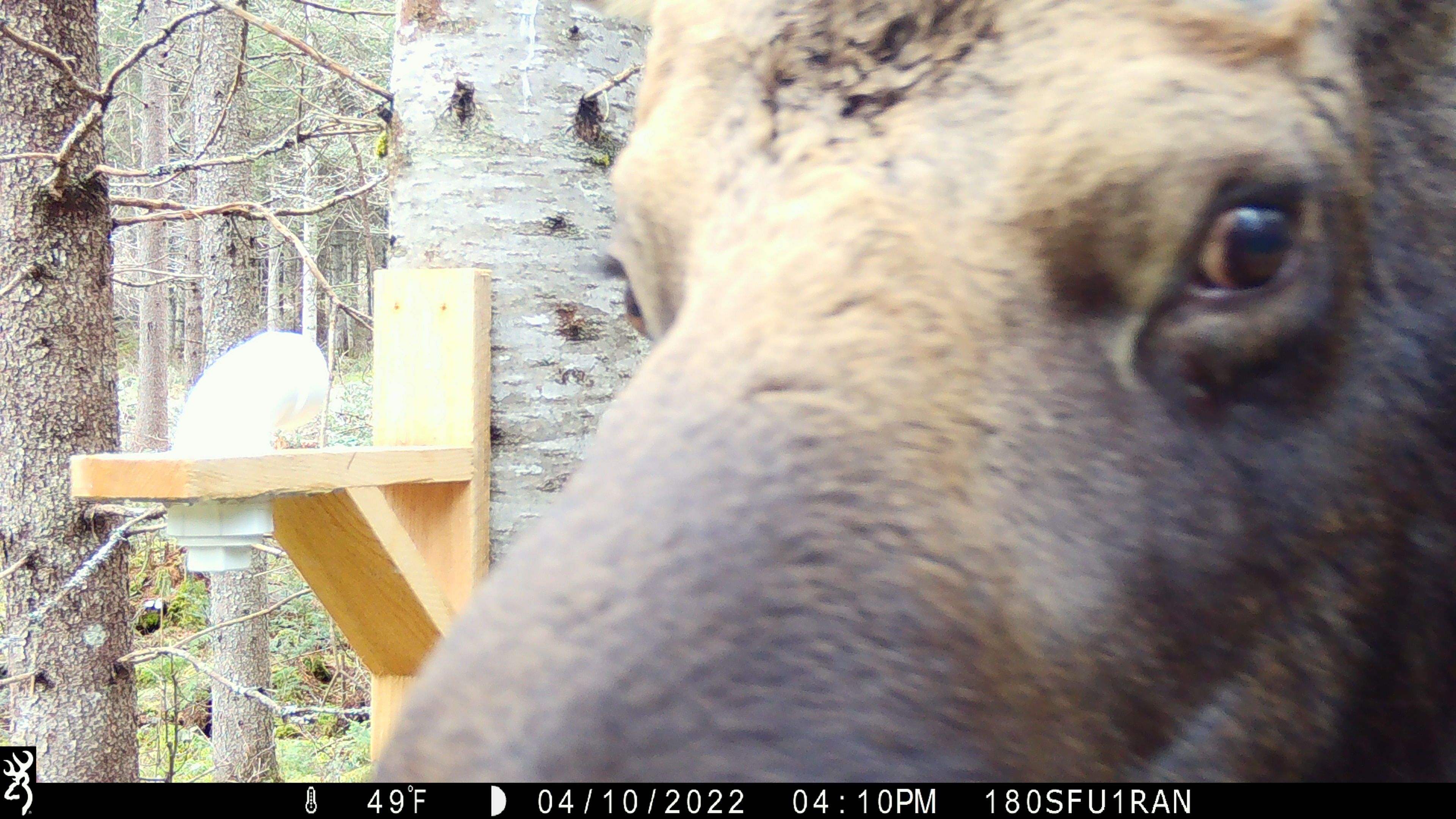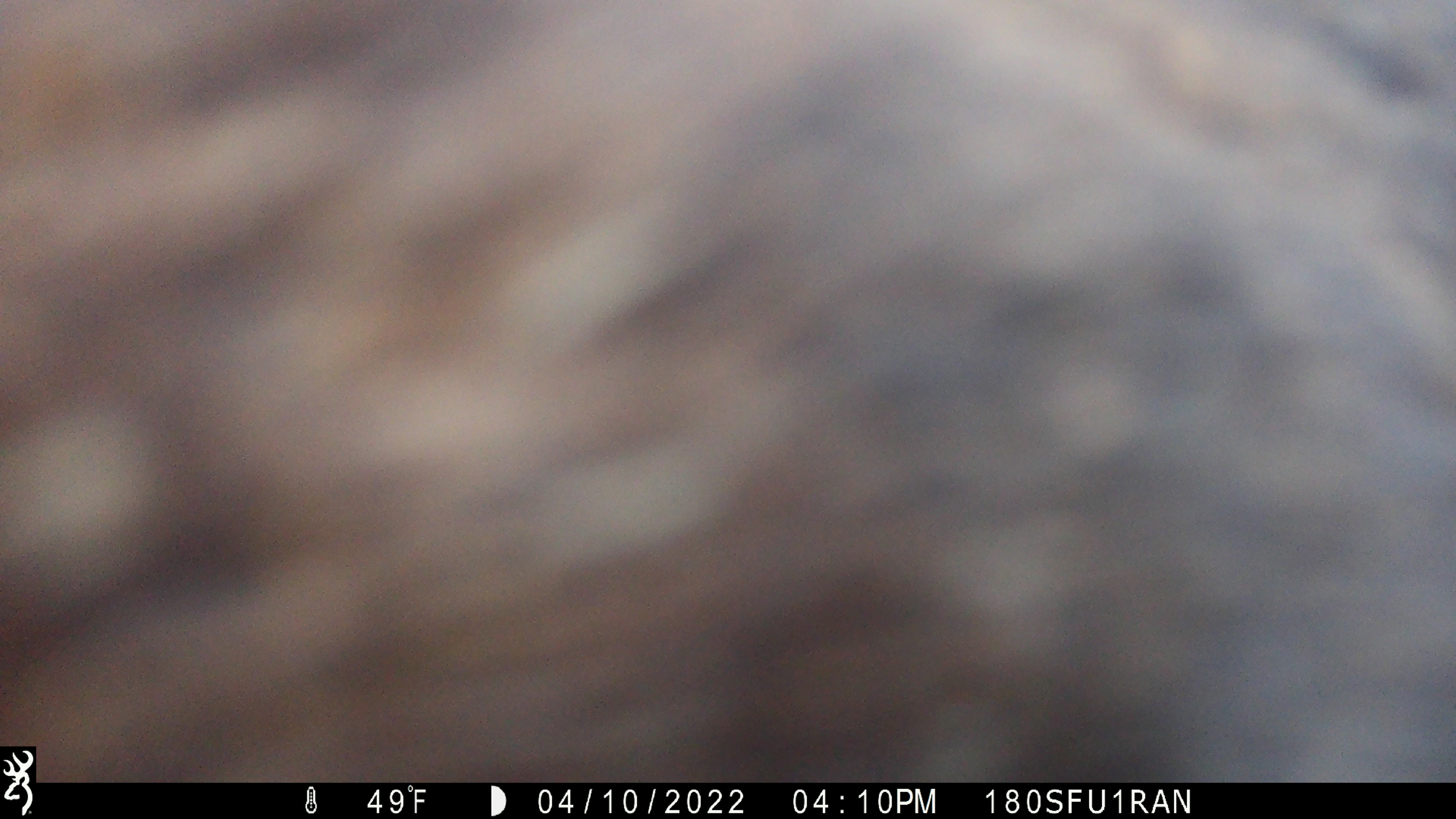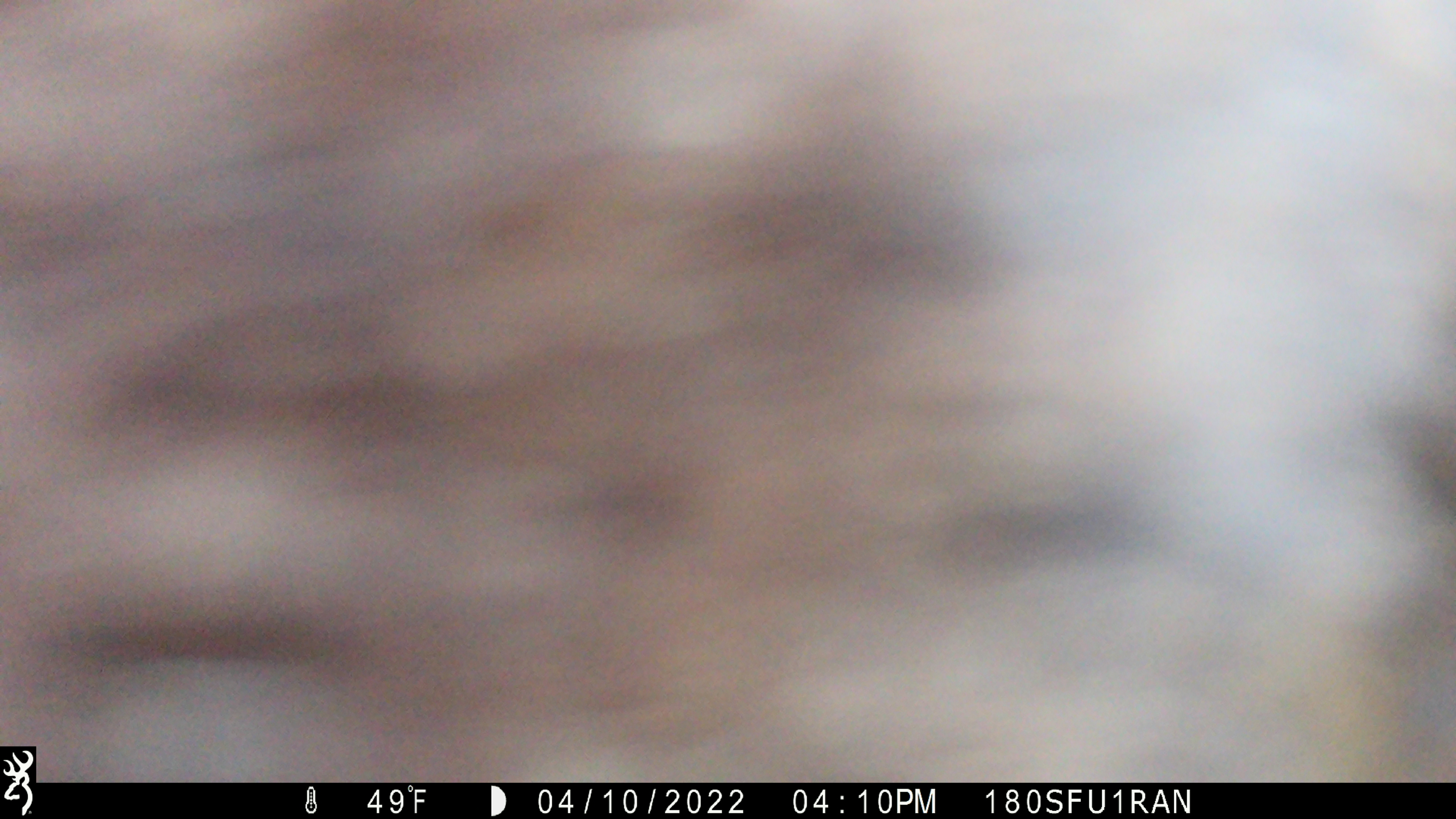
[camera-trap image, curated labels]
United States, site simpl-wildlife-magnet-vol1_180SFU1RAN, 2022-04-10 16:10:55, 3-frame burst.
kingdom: Animalia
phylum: Chordata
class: Mammalia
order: Artiodactyla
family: Cervidae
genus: Alces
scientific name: Alces alces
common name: moose